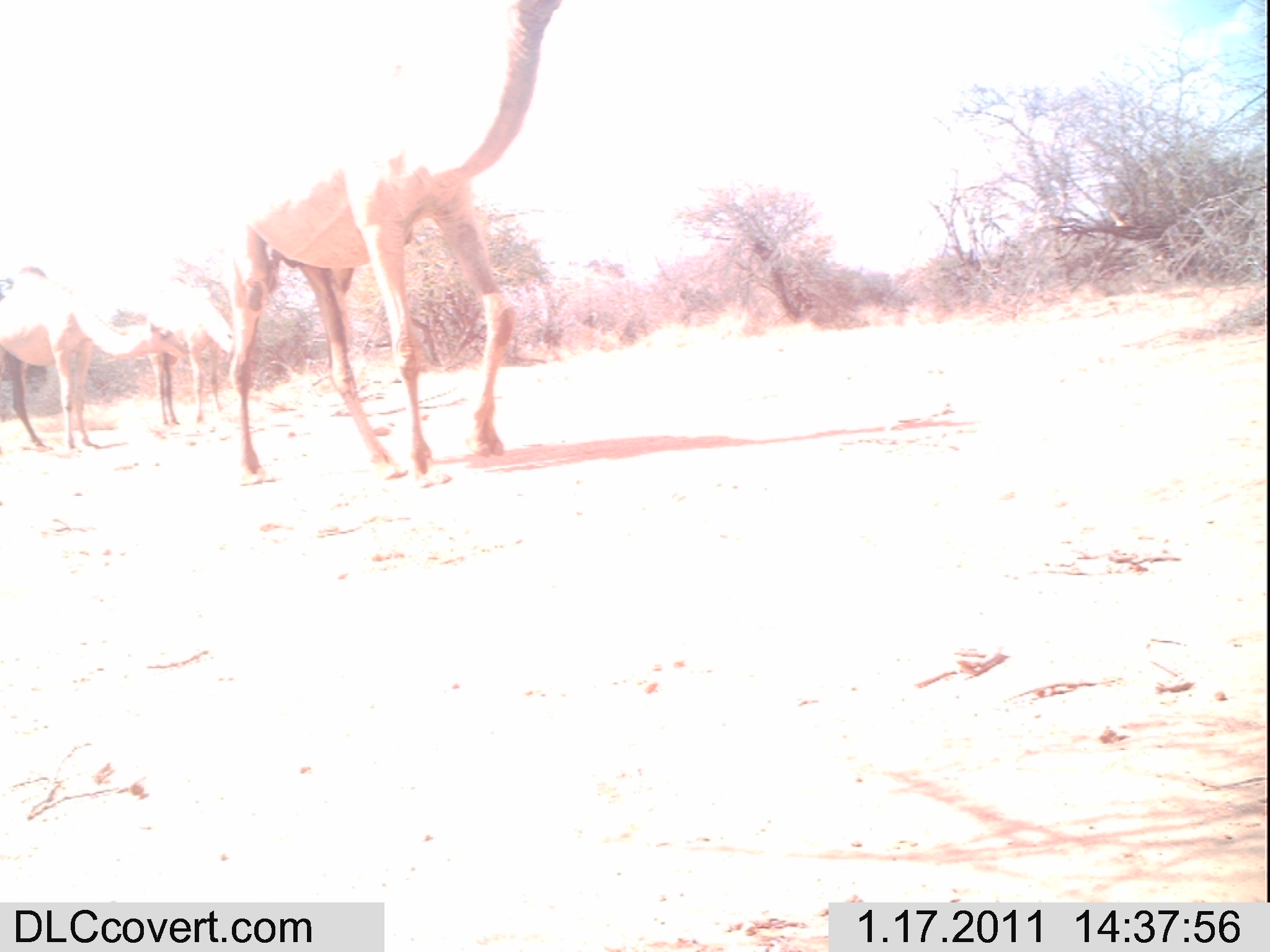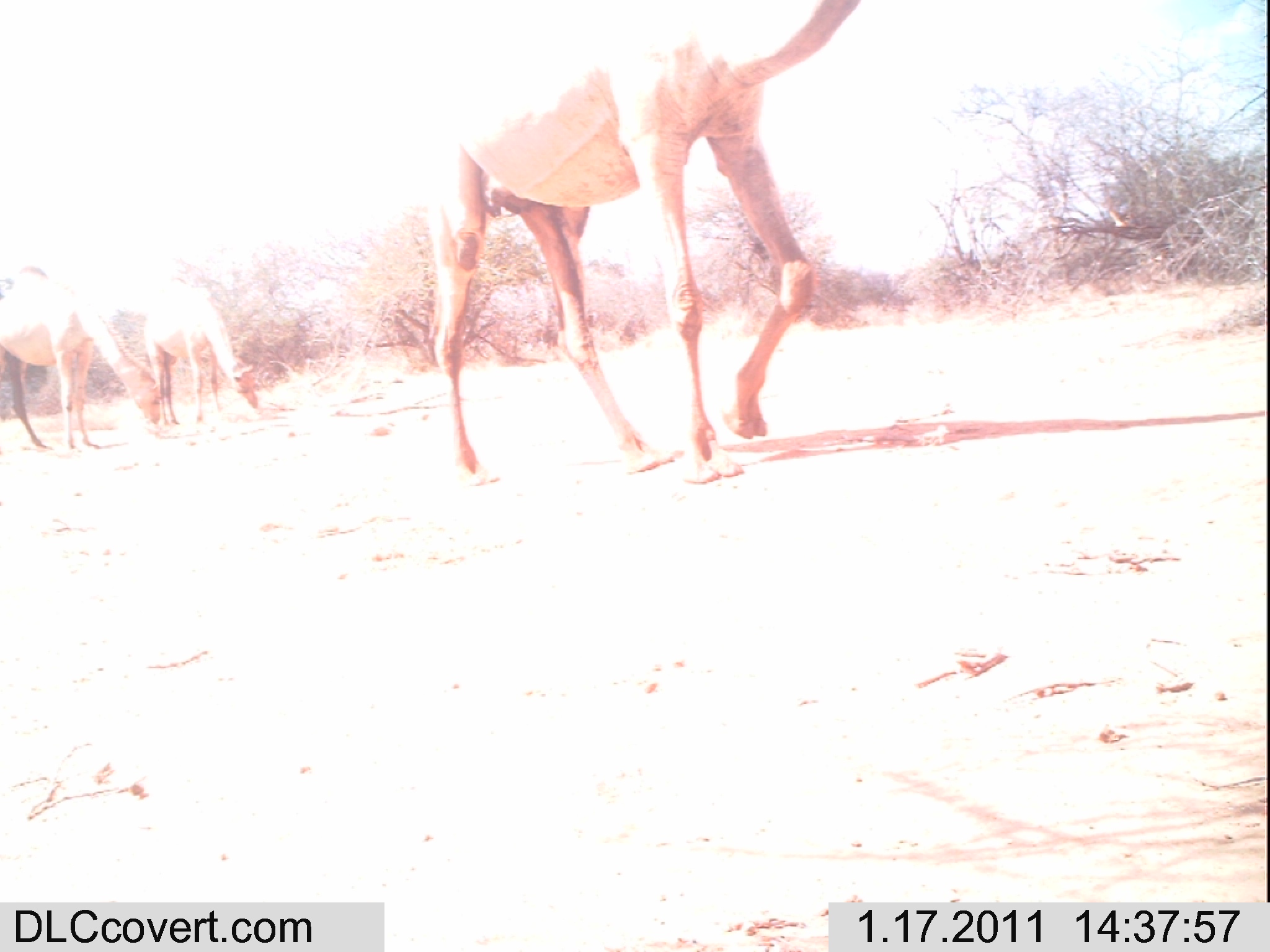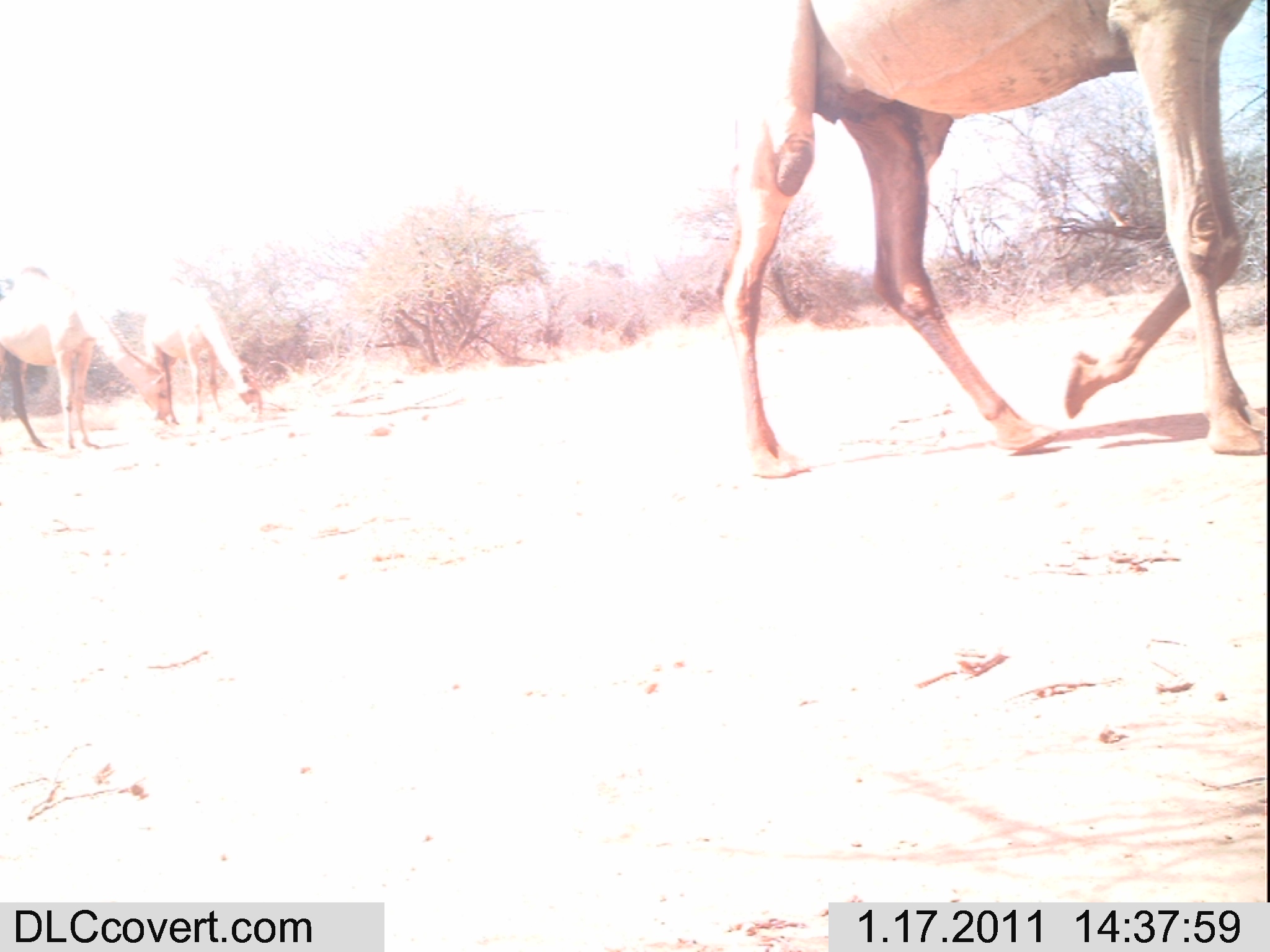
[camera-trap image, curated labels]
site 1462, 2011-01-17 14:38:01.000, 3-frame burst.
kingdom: Animalia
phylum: Chordata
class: Mammalia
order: Artiodactyla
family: Bovidae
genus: Madoqua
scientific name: Madoqua guentheri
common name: günther's dik-dik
Madoqua guentheri (günther's dik-dik), count 3.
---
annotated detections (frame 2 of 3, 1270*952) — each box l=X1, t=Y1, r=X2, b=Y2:
madoqua guentheri: l=437, t=0, r=874, b=485; l=0, t=267, r=164, b=453; l=138, t=274, r=259, b=428